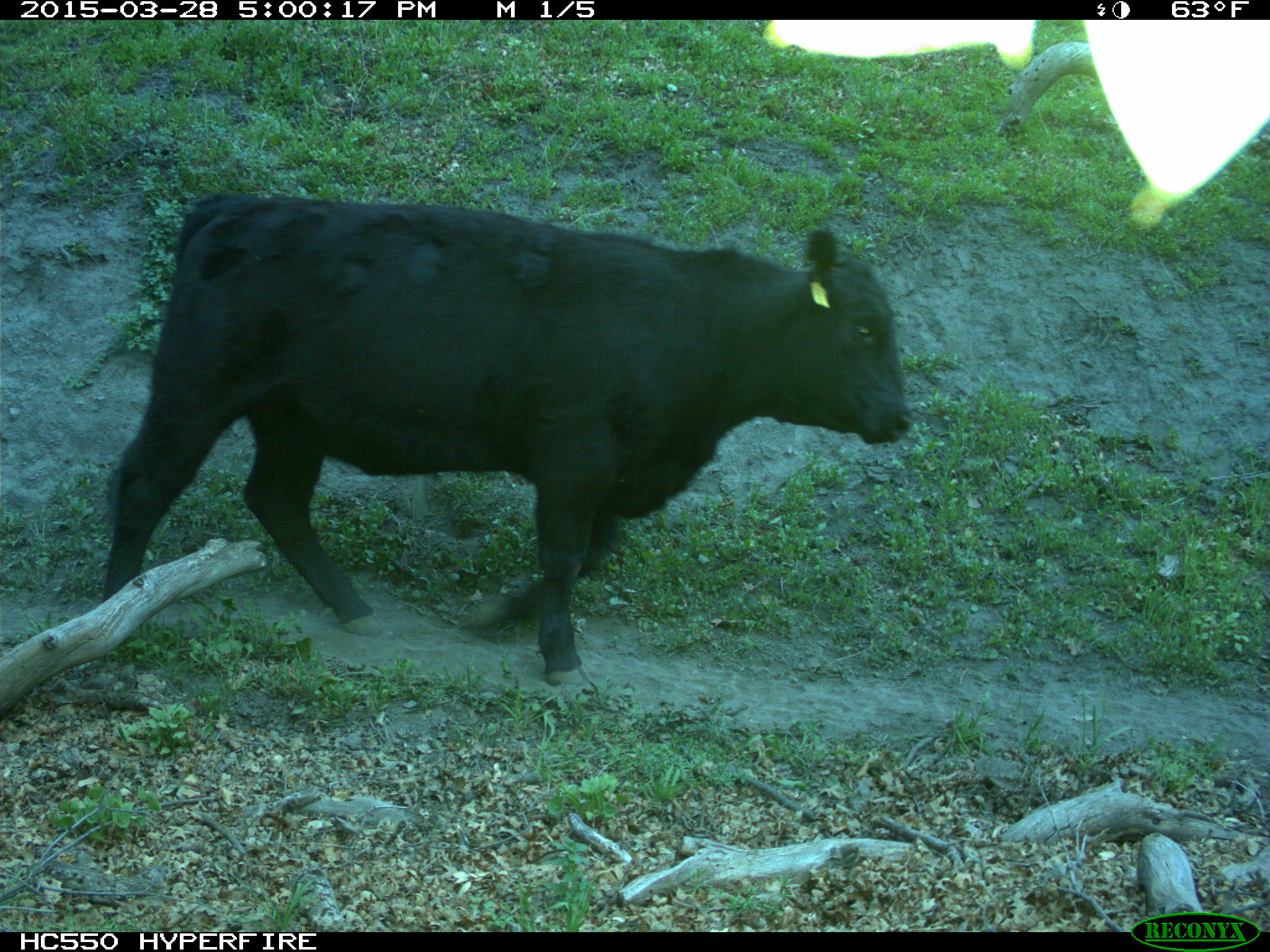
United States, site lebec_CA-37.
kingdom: Animalia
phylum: Chordata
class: Mammalia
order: Artiodactyla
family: Bovidae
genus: Bos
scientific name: Bos taurus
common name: domestic cow